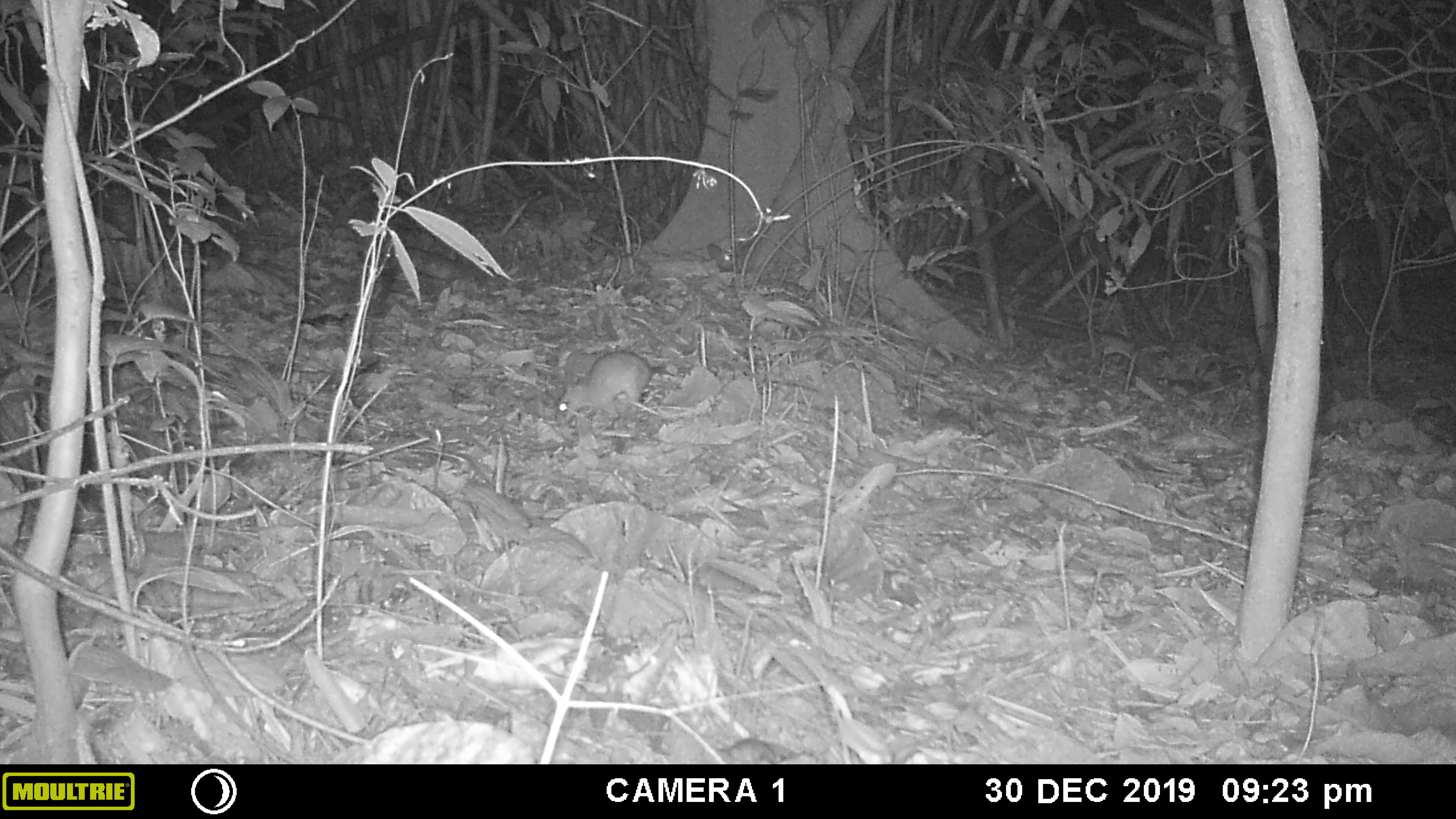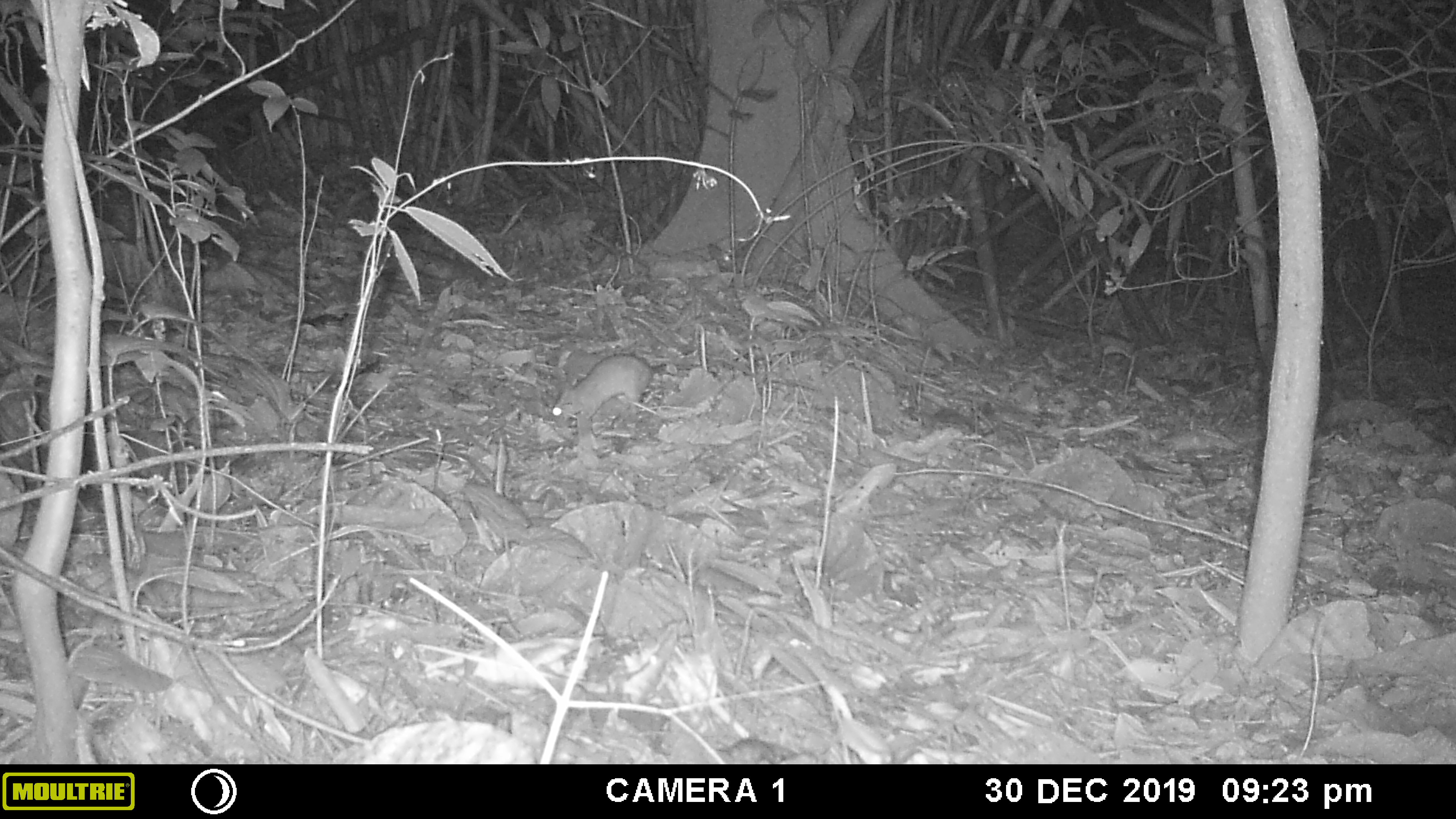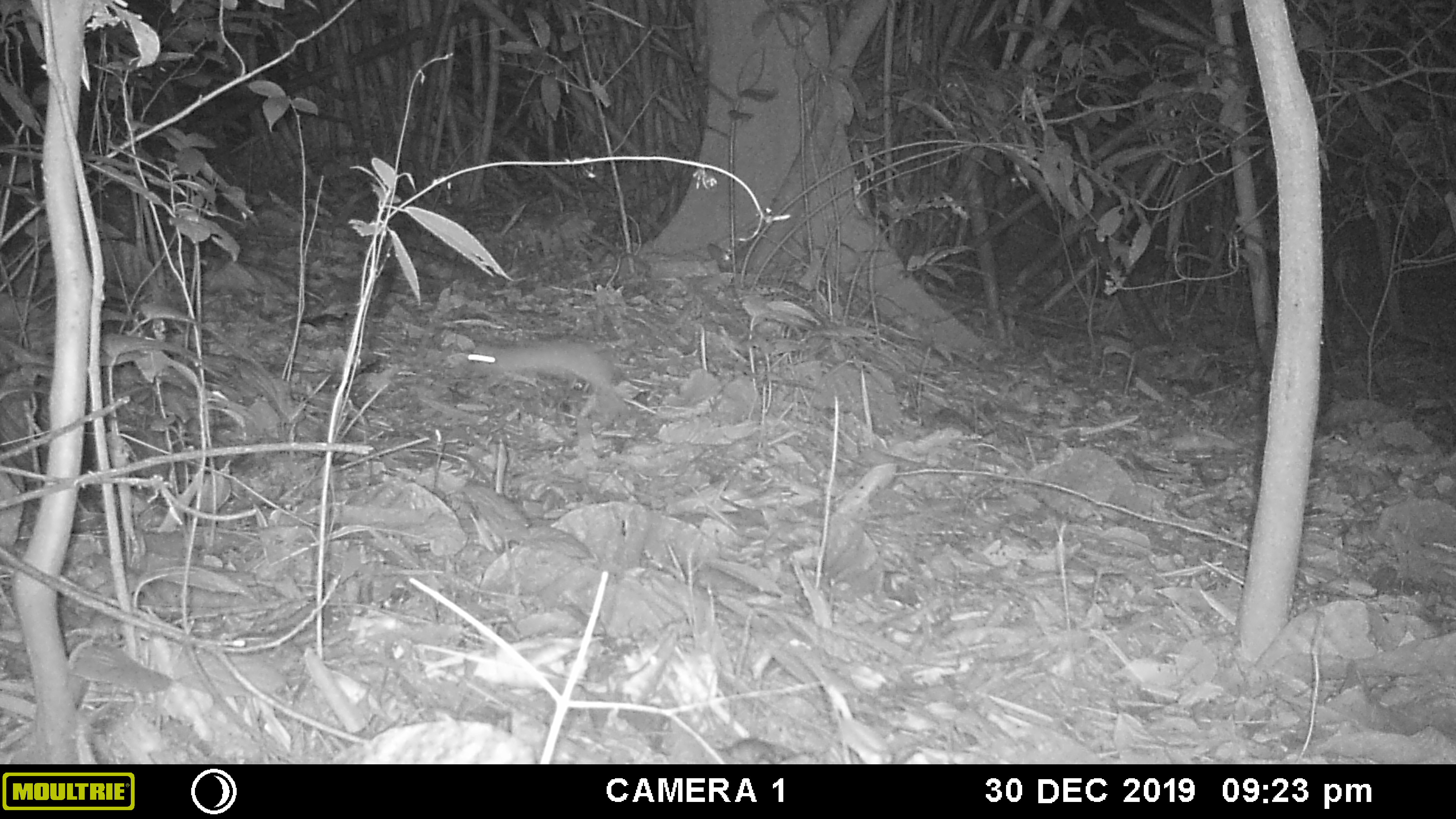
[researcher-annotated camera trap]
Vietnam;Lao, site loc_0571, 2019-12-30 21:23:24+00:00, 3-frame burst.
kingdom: Animalia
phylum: Chordata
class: Mammalia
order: Rodentia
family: Muridae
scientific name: Muridae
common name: old-world mice and rats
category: unidentified murid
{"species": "unidentified murid (old-world mice and rats) (Muridae)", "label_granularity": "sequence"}